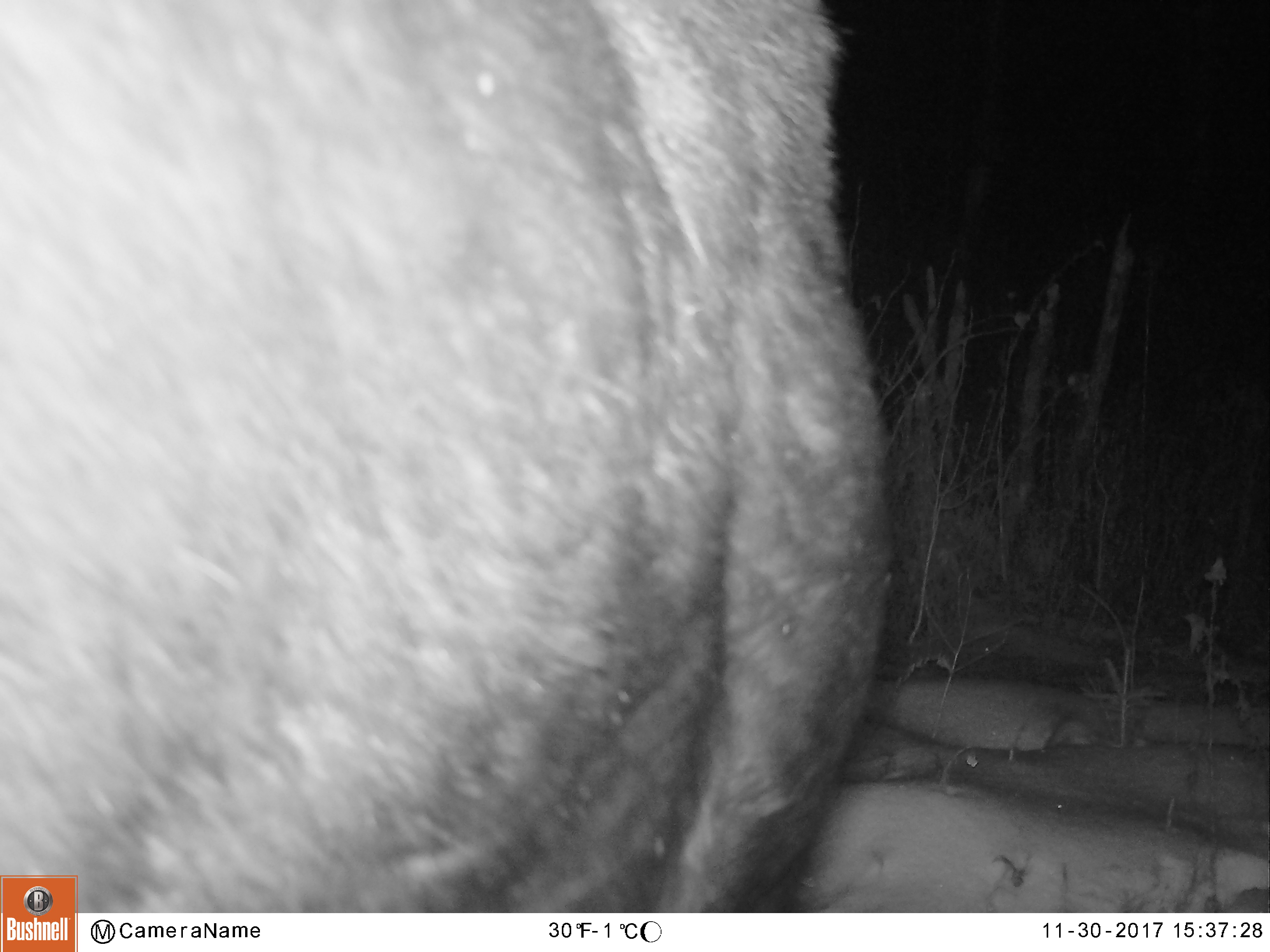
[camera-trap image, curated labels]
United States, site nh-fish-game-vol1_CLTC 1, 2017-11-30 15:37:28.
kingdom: Animalia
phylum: Chordata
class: Mammalia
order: Artiodactyla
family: Cervidae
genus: Alces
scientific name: Alces alces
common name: moose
Moose (Alces alces).